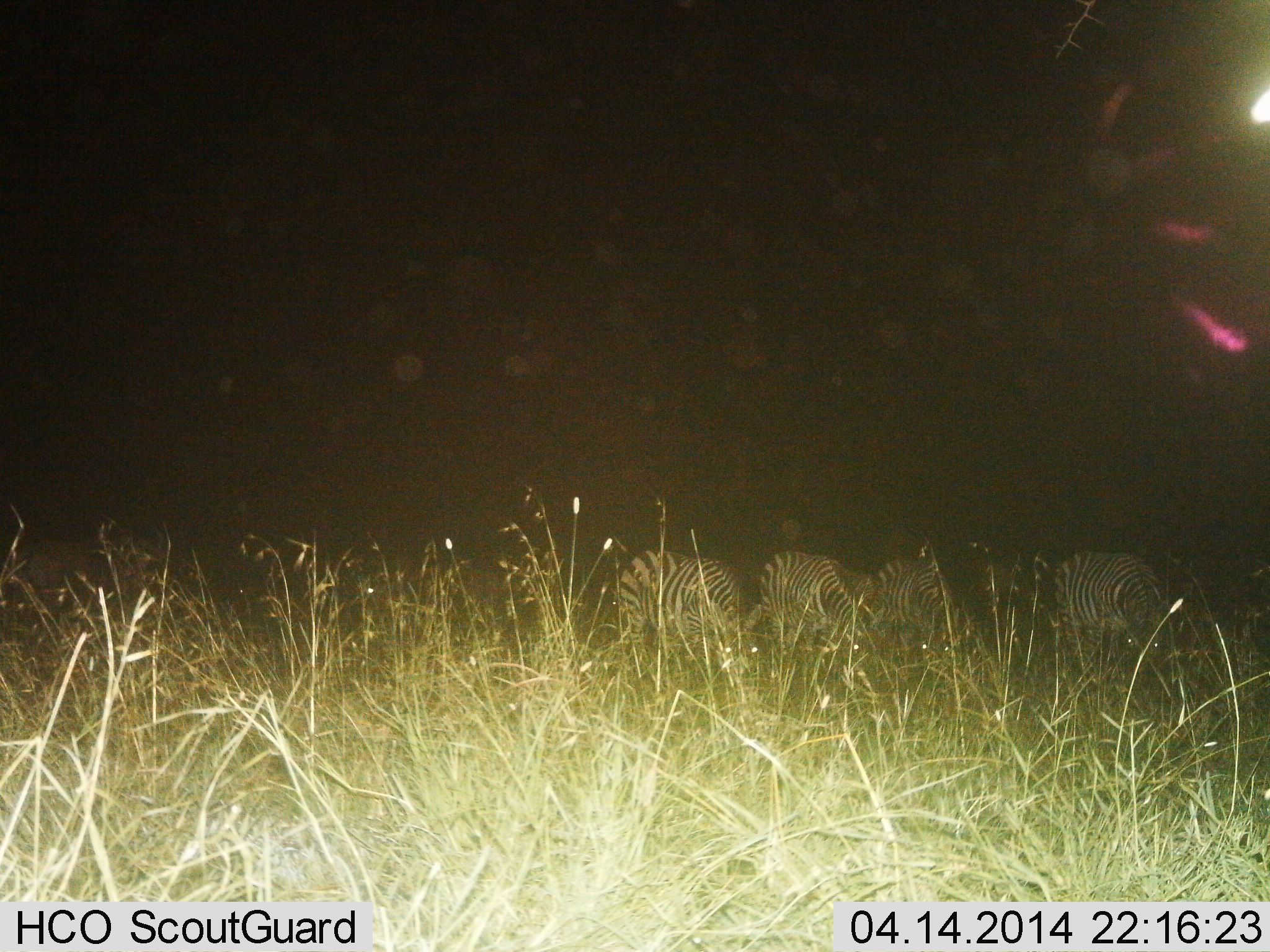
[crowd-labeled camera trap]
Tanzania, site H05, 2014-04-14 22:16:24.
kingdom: Animalia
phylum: Chordata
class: Mammalia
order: Perissodactyla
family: Equidae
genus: Equus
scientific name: Equus quagga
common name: plains zebra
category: zebra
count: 4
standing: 50%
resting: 0%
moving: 0%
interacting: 0%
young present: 0%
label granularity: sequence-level